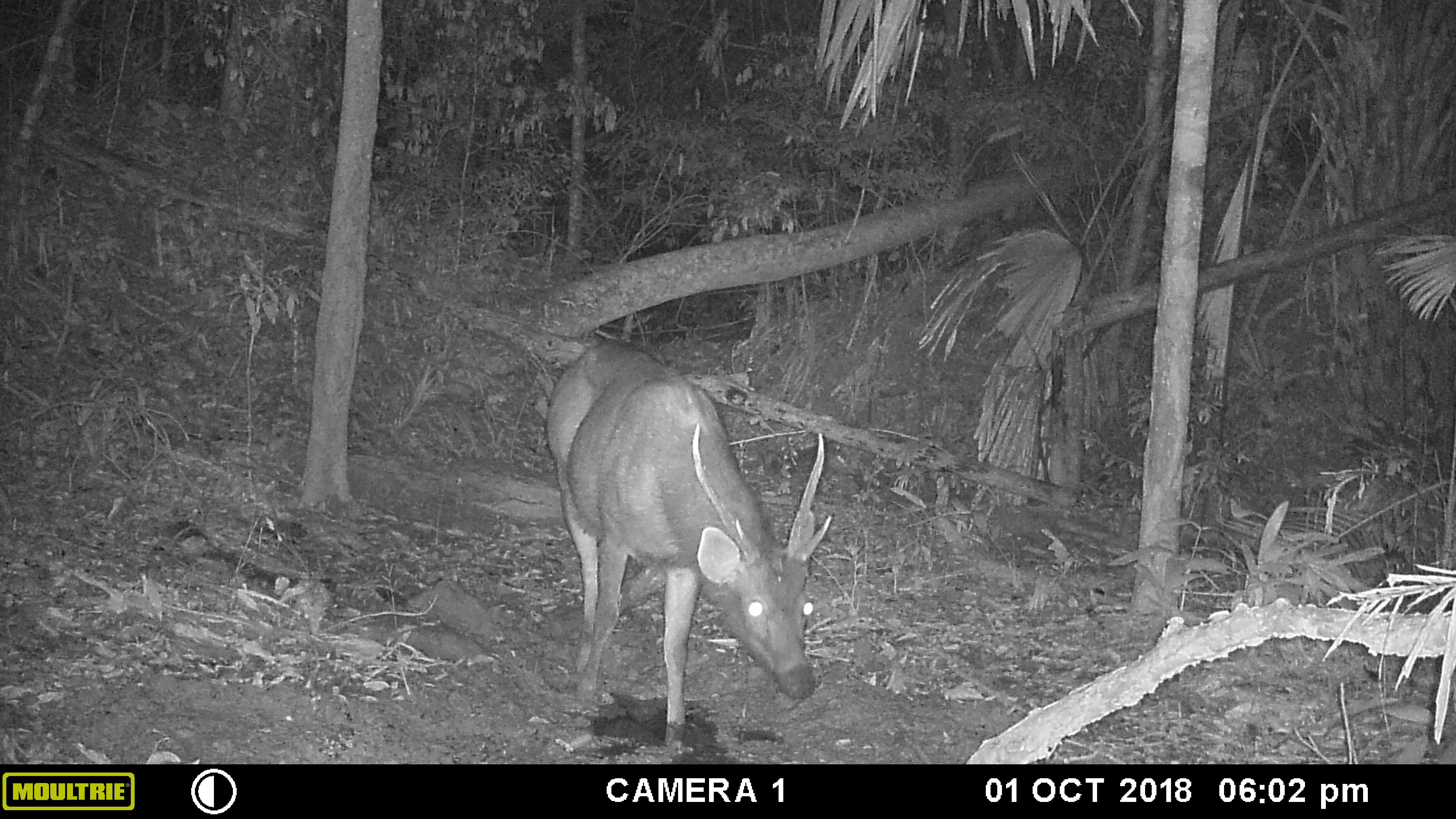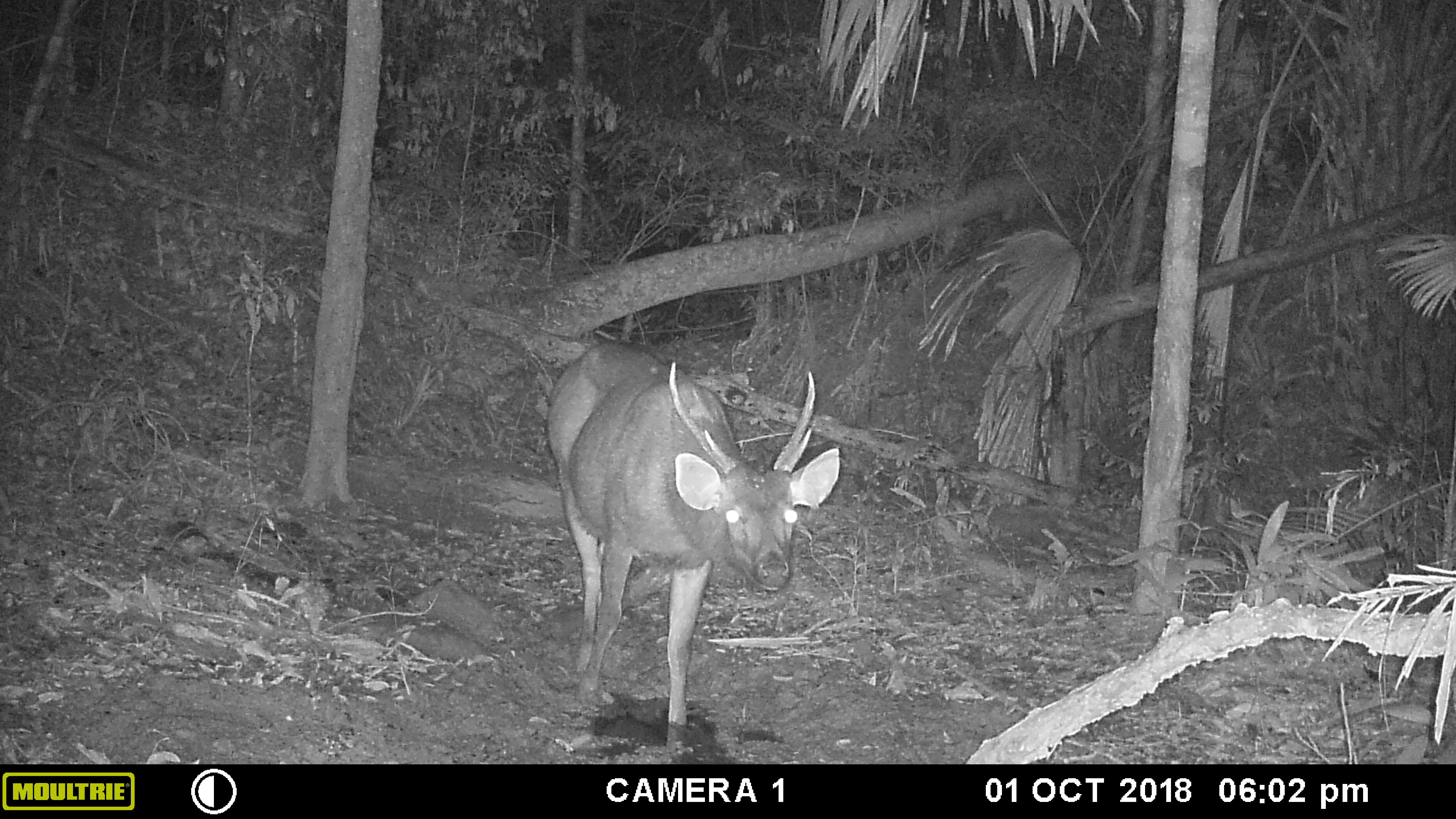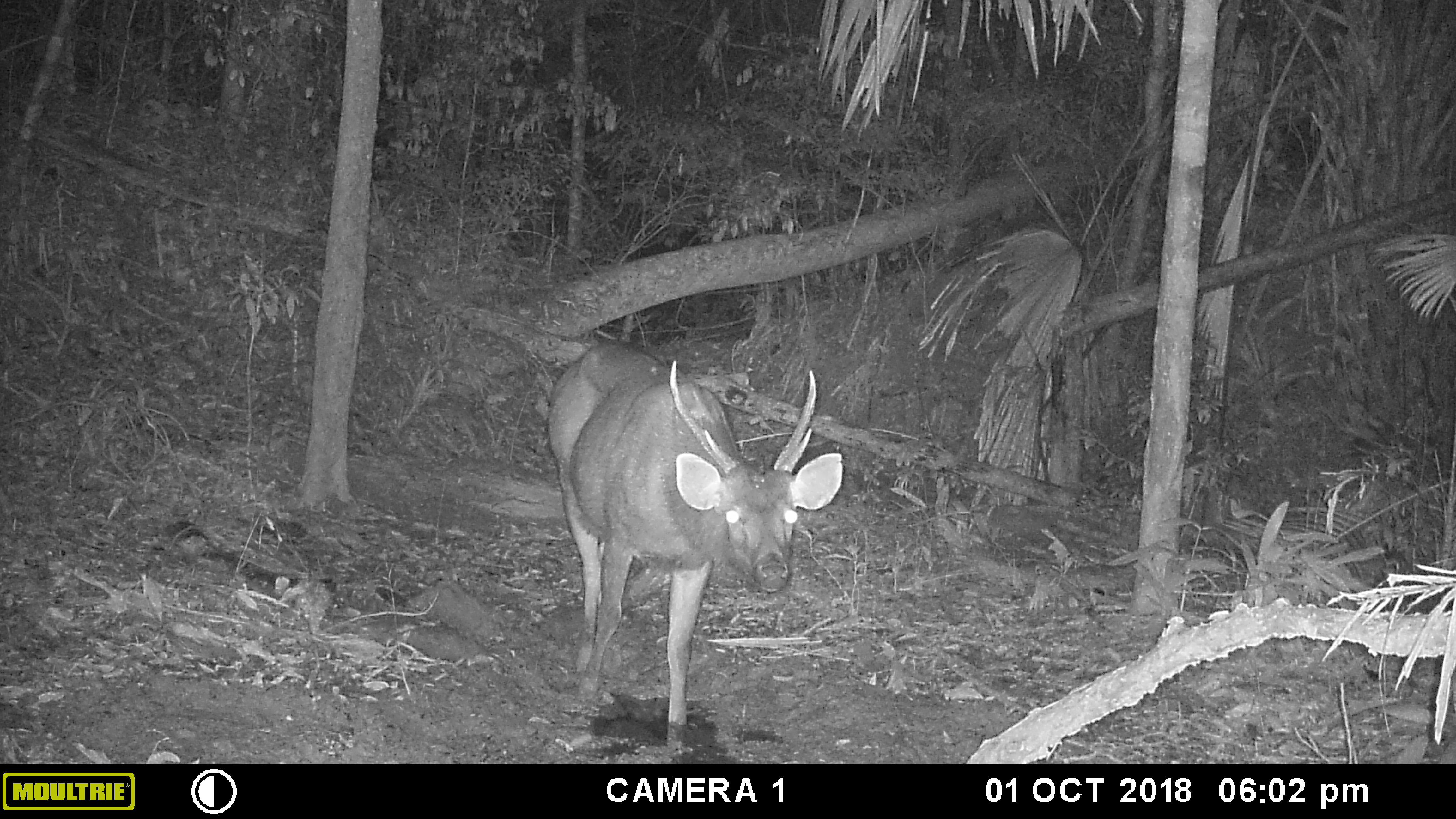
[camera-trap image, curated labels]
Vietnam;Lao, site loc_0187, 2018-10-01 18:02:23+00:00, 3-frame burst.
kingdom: Animalia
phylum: Chordata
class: Mammalia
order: Artiodactyla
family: Cervidae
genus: Rusa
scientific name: Rusa unicolor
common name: sambar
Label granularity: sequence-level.